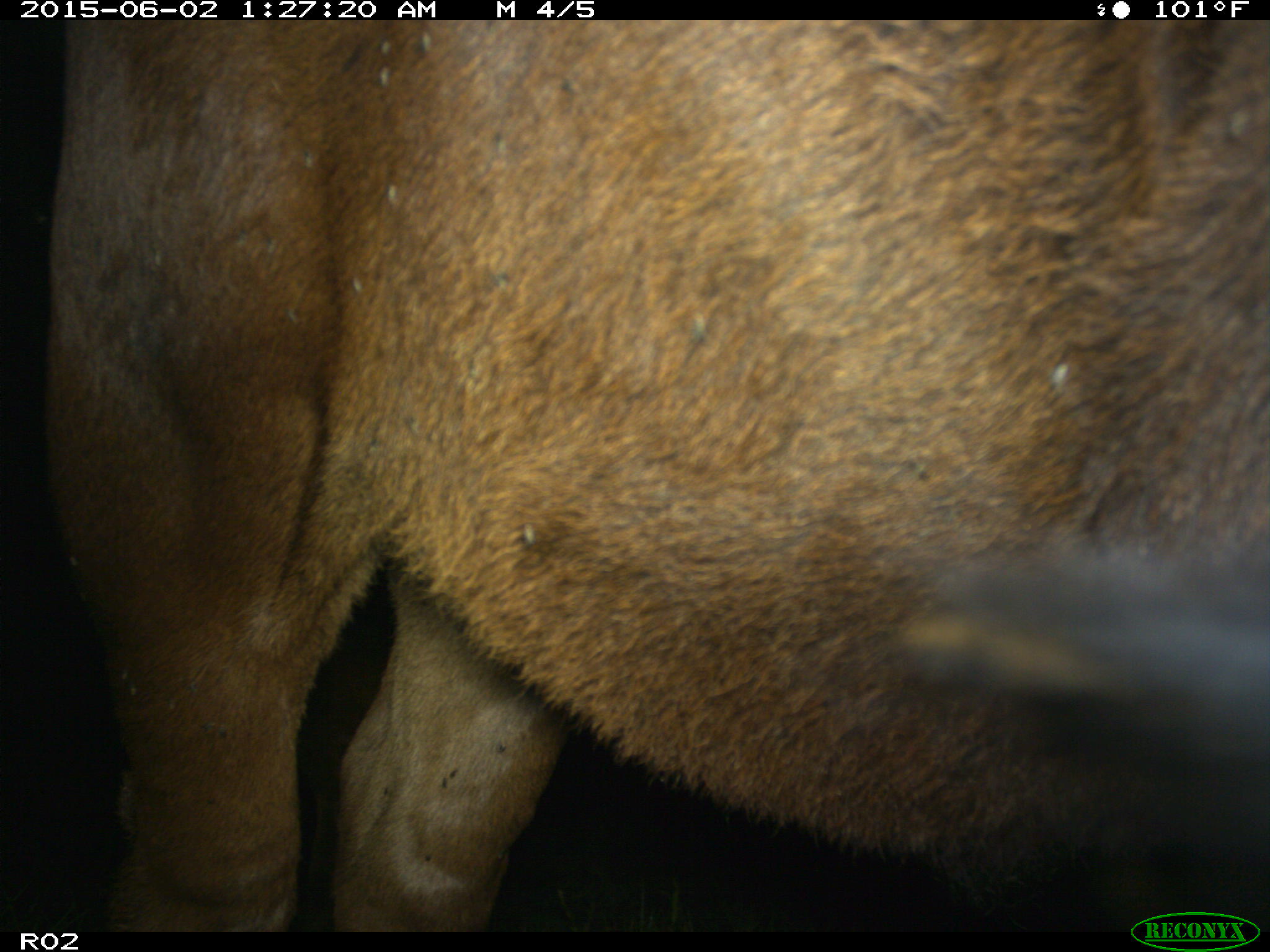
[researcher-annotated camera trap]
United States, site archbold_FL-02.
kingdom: Animalia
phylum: Chordata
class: Mammalia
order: Artiodactyla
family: Bovidae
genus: Bos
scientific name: Bos taurus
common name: domestic cow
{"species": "Bos taurus (domestic cow)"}